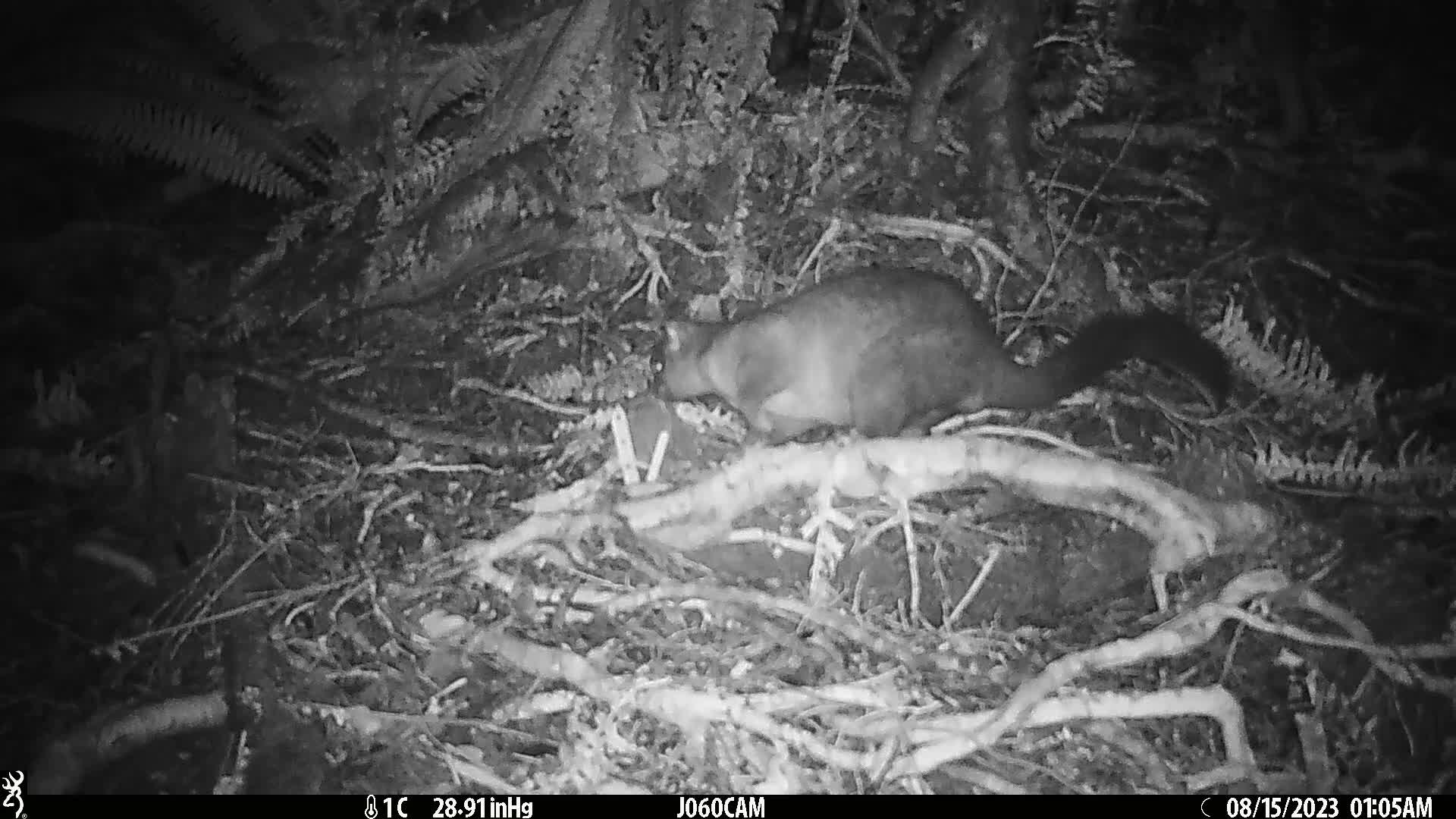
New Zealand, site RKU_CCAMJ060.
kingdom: Animalia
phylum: Chordata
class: Mammalia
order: Diprotodontia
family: Phalangeridae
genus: Trichosurus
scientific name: Trichosurus vulpecula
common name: common brushtail possum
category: possum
Possum (common brushtail possum) (Trichosurus vulpecula).